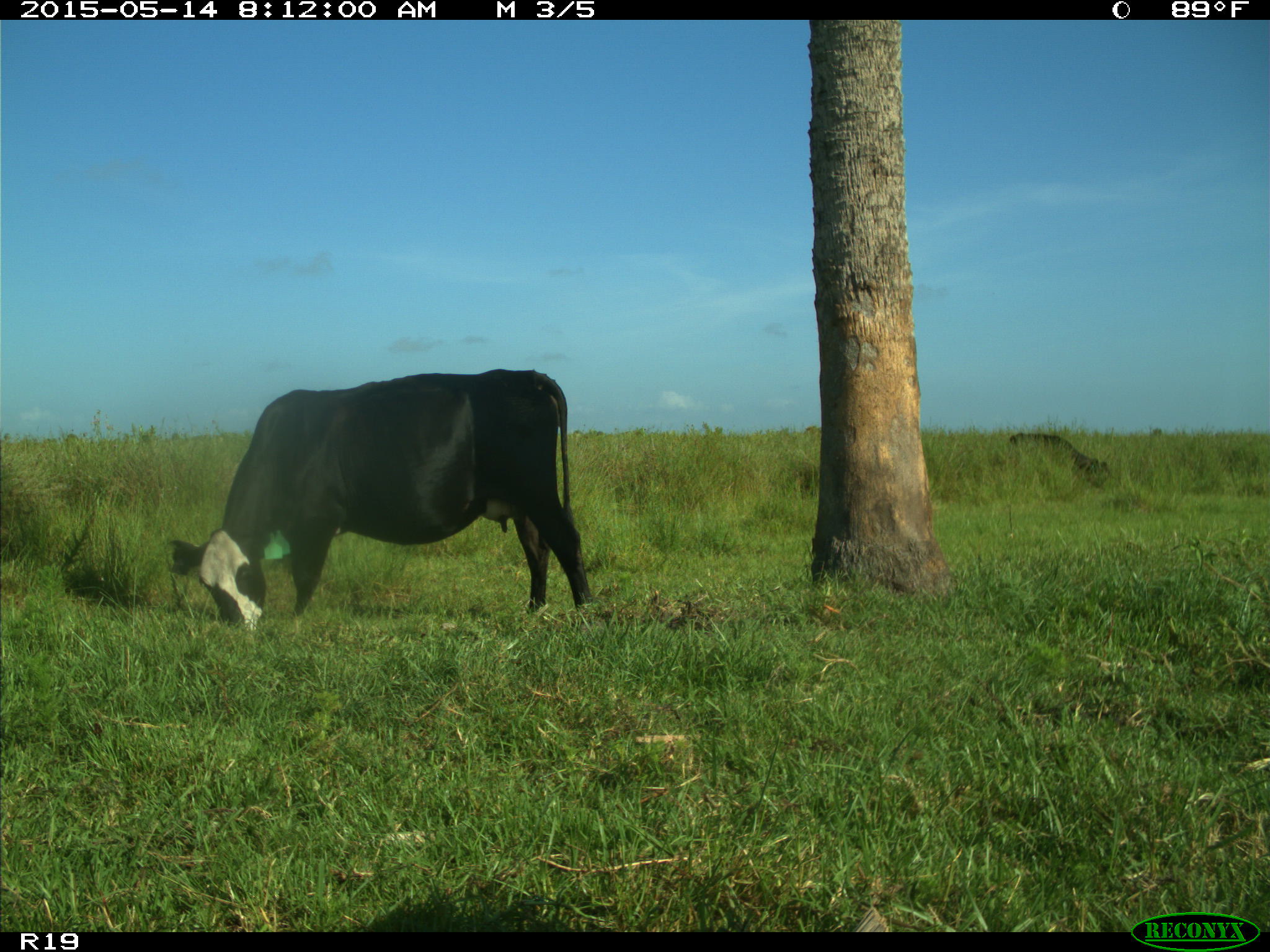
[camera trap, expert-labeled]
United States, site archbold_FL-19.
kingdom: Animalia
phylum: Chordata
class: Mammalia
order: Artiodactyla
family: Bovidae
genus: Bos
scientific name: Bos taurus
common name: domestic cow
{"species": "Bos taurus (domestic cow)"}